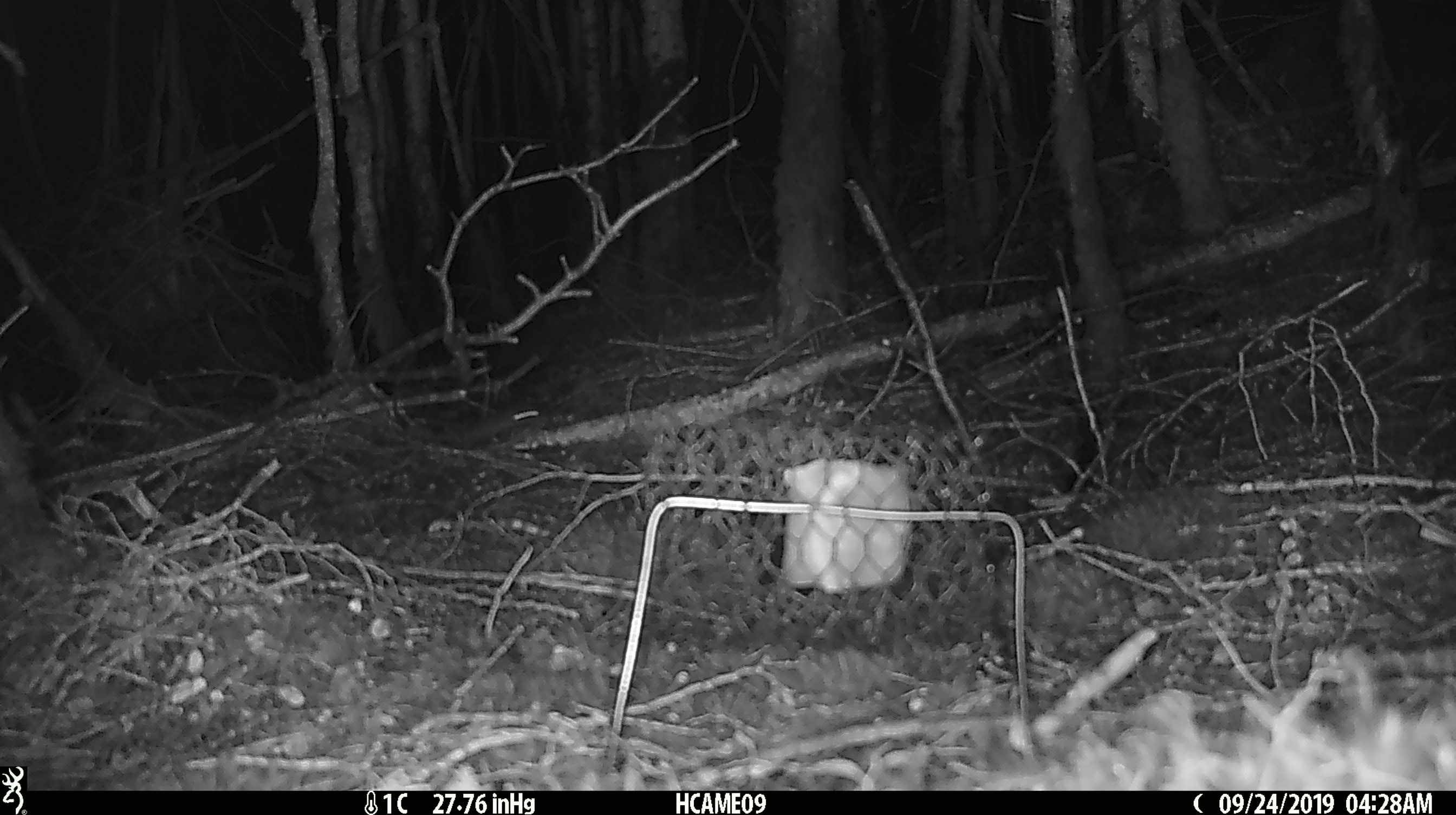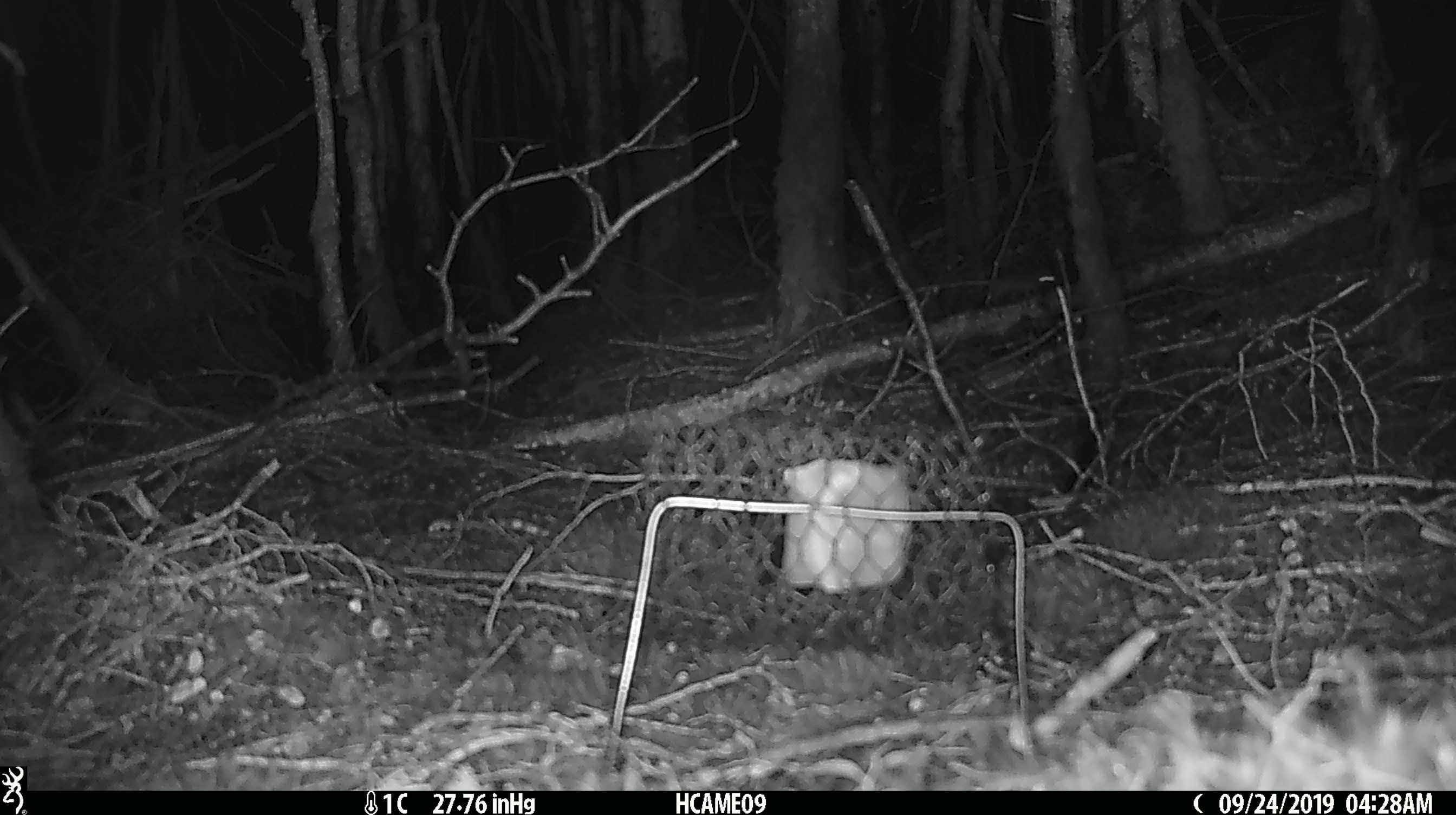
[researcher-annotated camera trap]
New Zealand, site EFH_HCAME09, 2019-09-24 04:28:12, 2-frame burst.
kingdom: Animalia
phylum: Chordata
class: Mammalia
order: Rodentia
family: Muridae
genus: Mus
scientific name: Mus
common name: mouse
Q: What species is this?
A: Mouse (Mus).